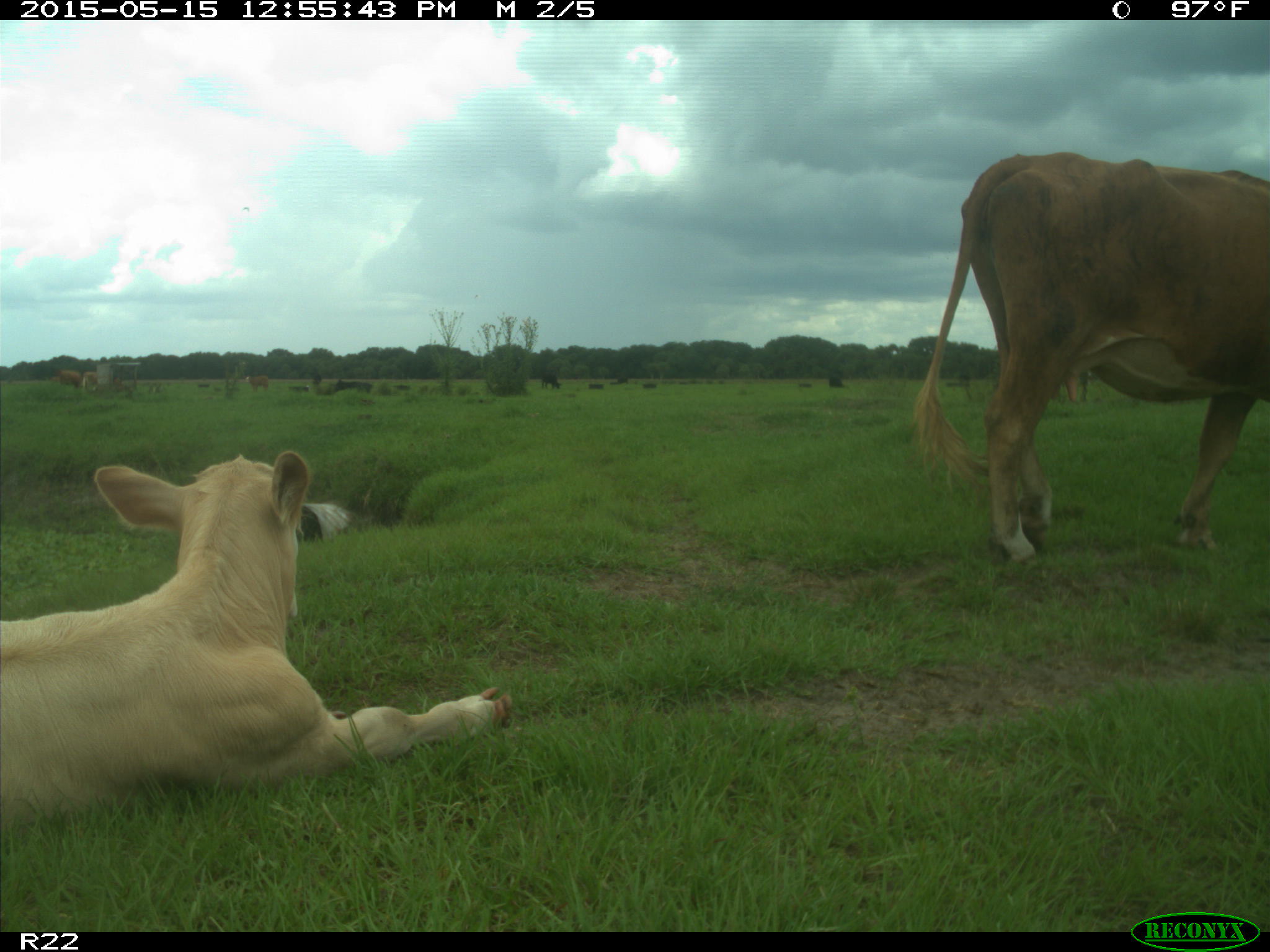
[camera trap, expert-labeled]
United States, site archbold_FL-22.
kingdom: Animalia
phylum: Chordata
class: Mammalia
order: Artiodactyla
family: Bovidae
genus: Bos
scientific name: Bos taurus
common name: domestic cow